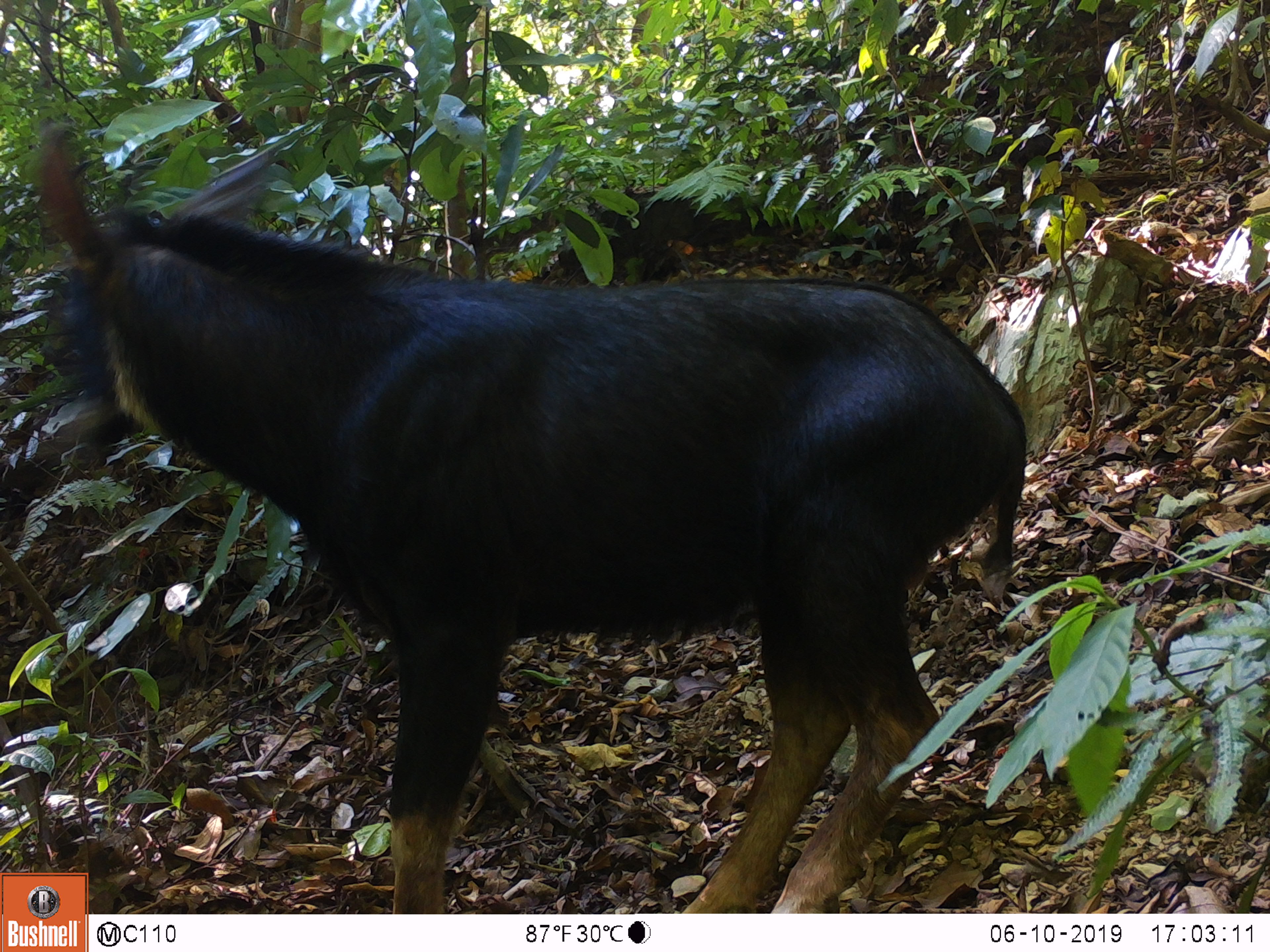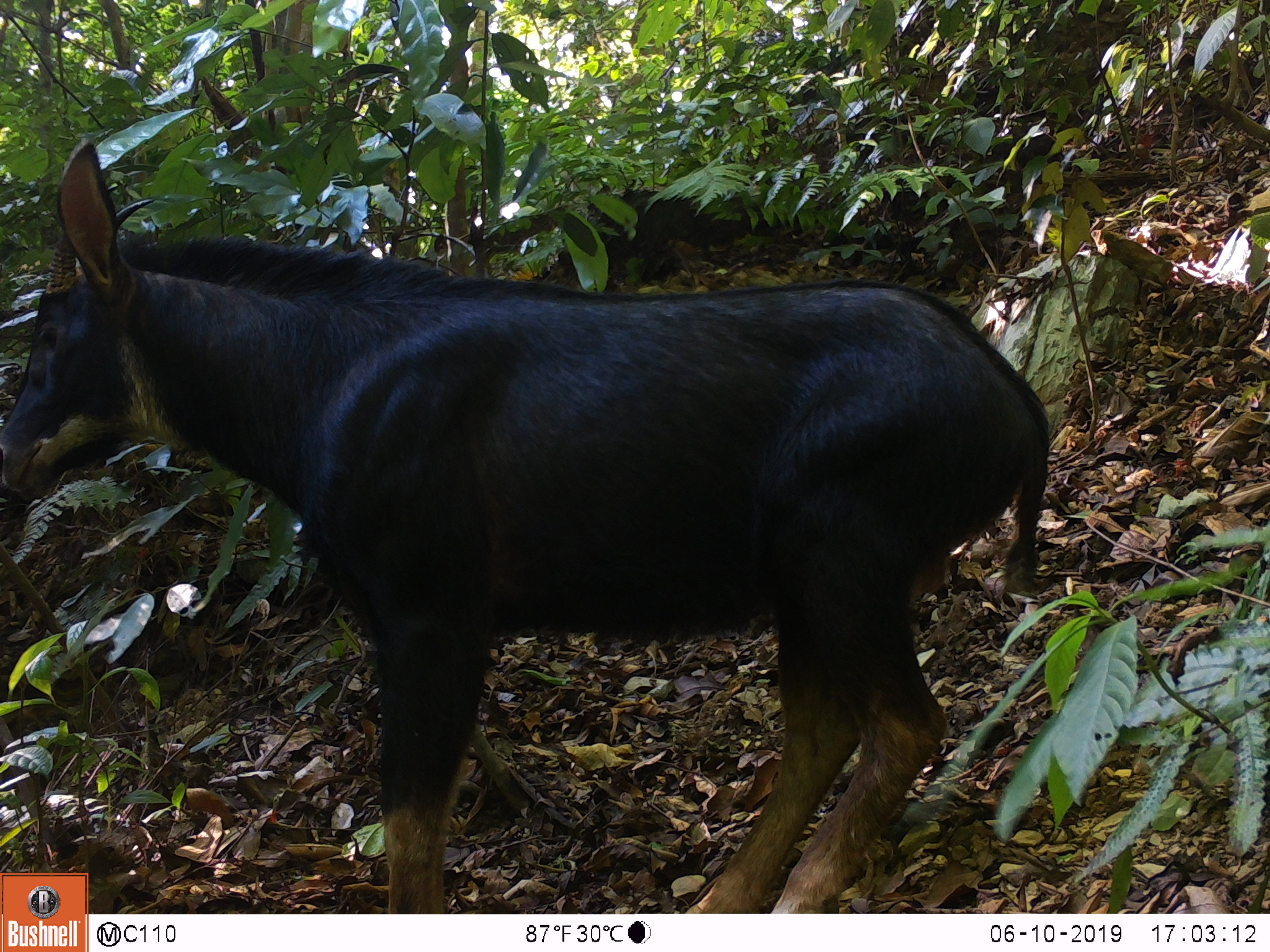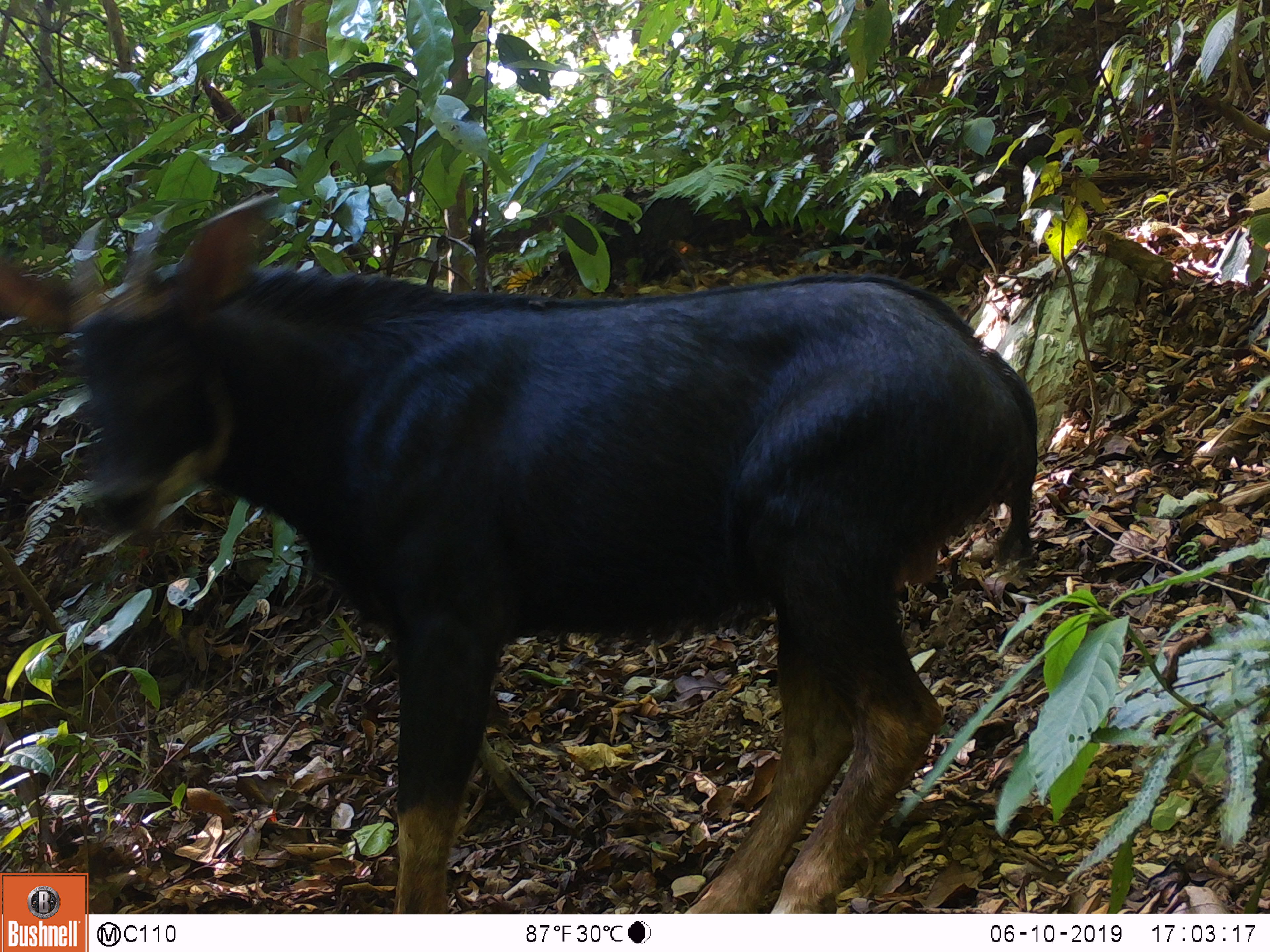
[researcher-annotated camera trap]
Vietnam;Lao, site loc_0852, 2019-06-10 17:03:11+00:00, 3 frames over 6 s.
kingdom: Animalia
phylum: Chordata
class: Mammalia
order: Artiodactyla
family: Bovidae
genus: Capricornis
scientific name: Capricornis sumatraensis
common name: chinese serow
Chinese serow (Capricornis sumatraensis). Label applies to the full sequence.